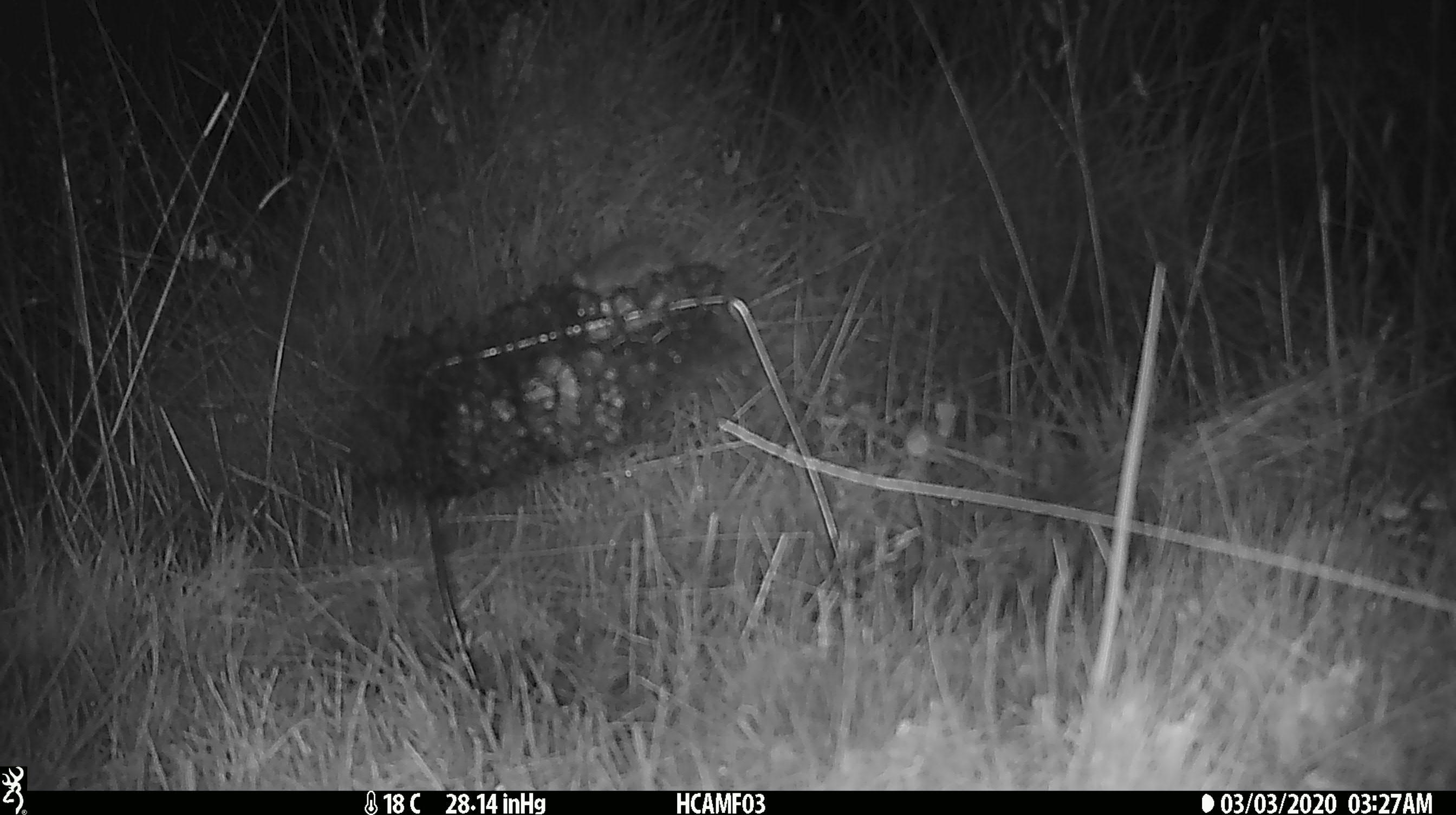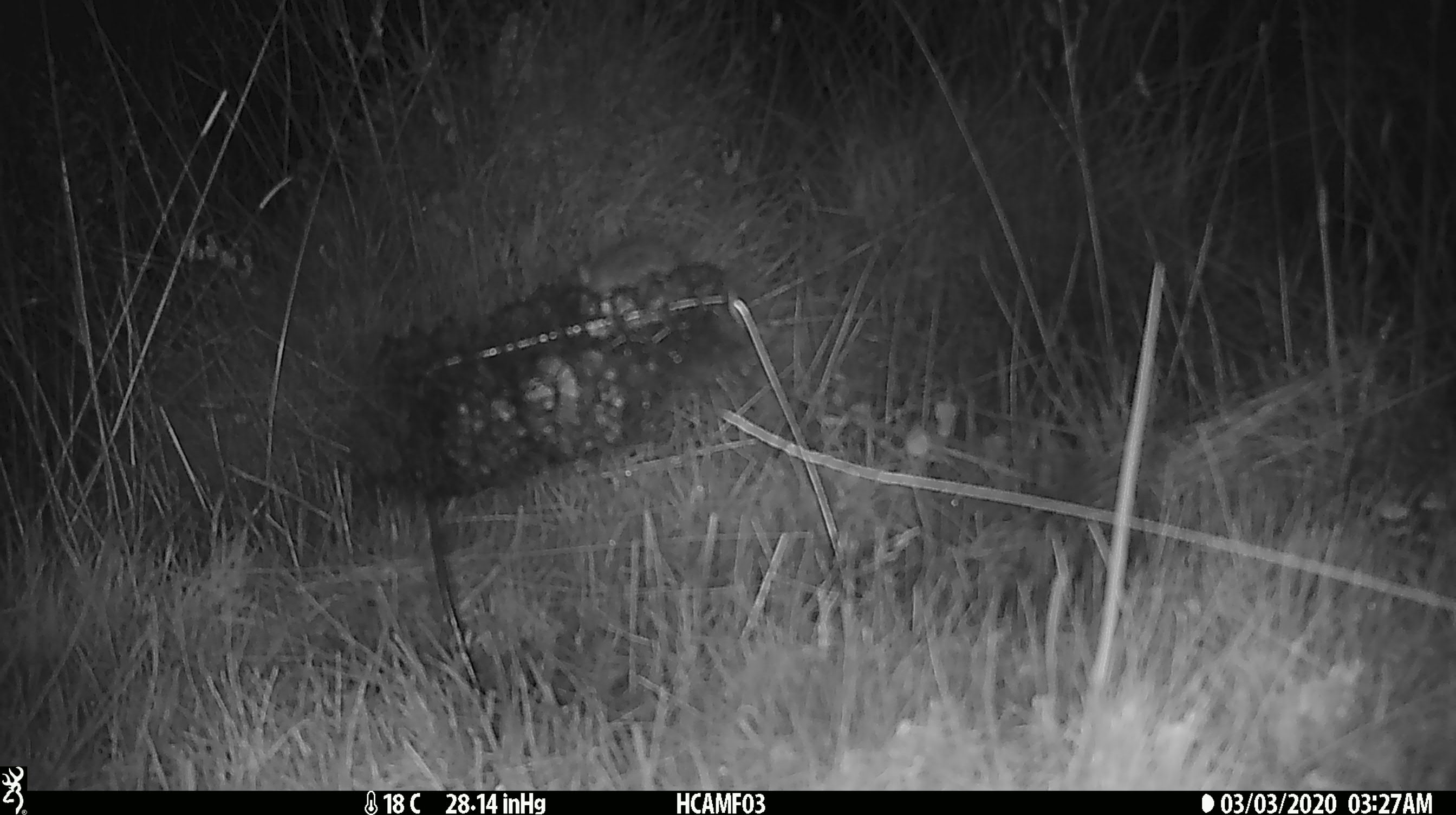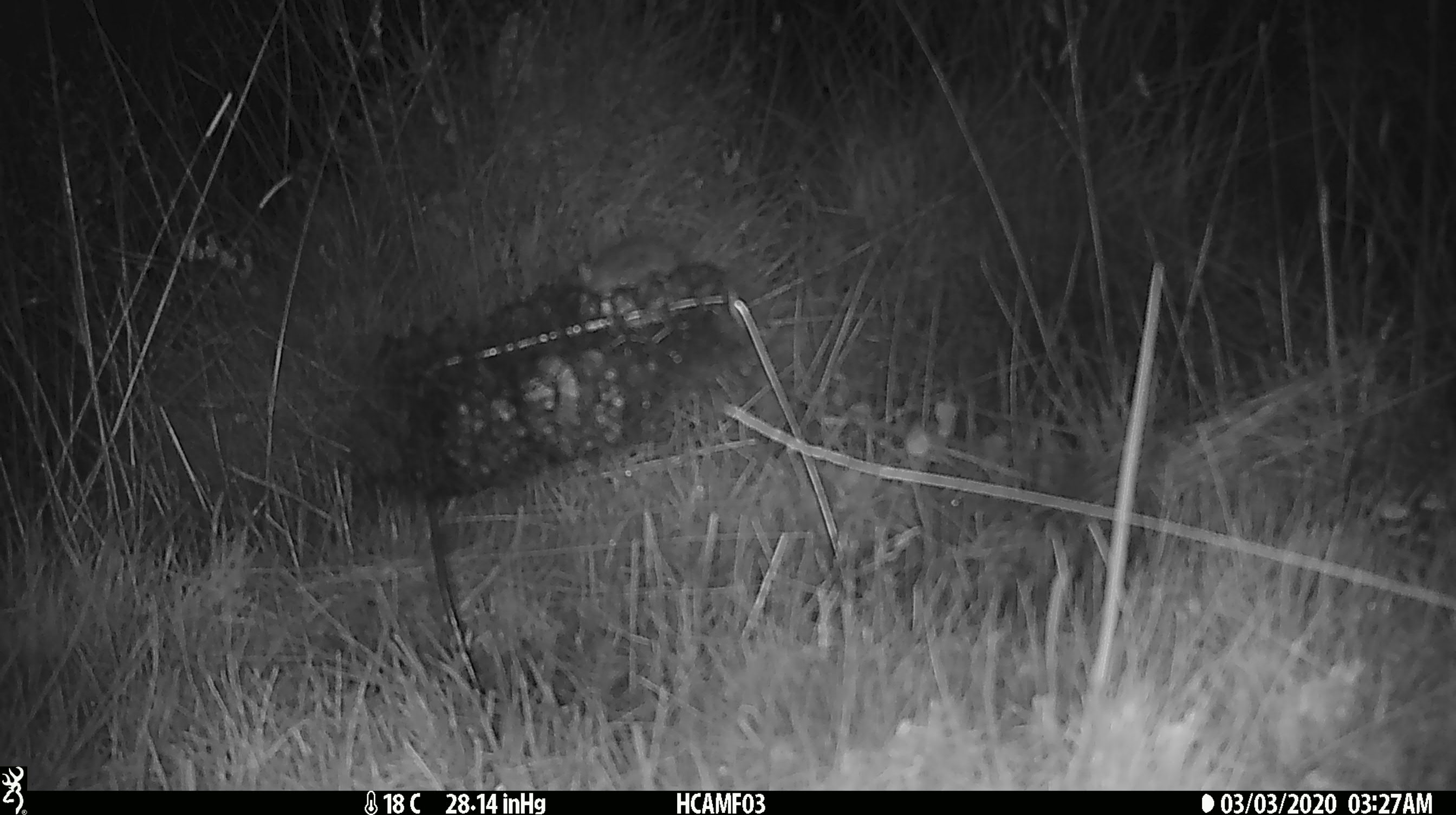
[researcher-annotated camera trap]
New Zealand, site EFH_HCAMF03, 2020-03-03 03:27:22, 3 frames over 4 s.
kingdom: Animalia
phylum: Chordata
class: Mammalia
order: Rodentia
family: Muridae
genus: Mus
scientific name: Mus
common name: mouse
Mouse (Mus).